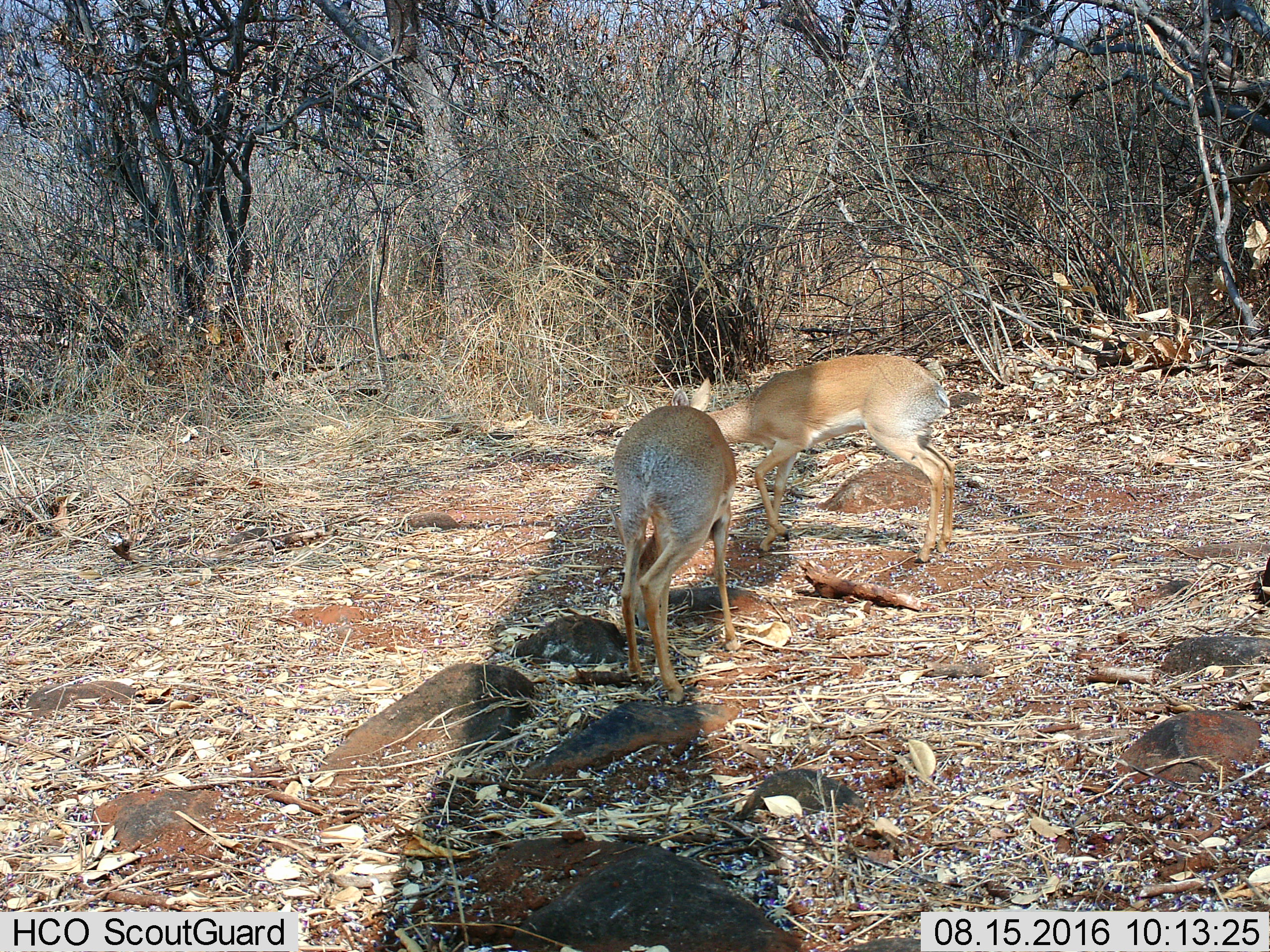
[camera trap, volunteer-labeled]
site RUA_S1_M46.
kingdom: Animalia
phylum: Chordata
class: Mammalia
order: Artiodactyla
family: Bovidae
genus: Madoqua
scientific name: Madoqua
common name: dik-dik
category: dikdik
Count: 2.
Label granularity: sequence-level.